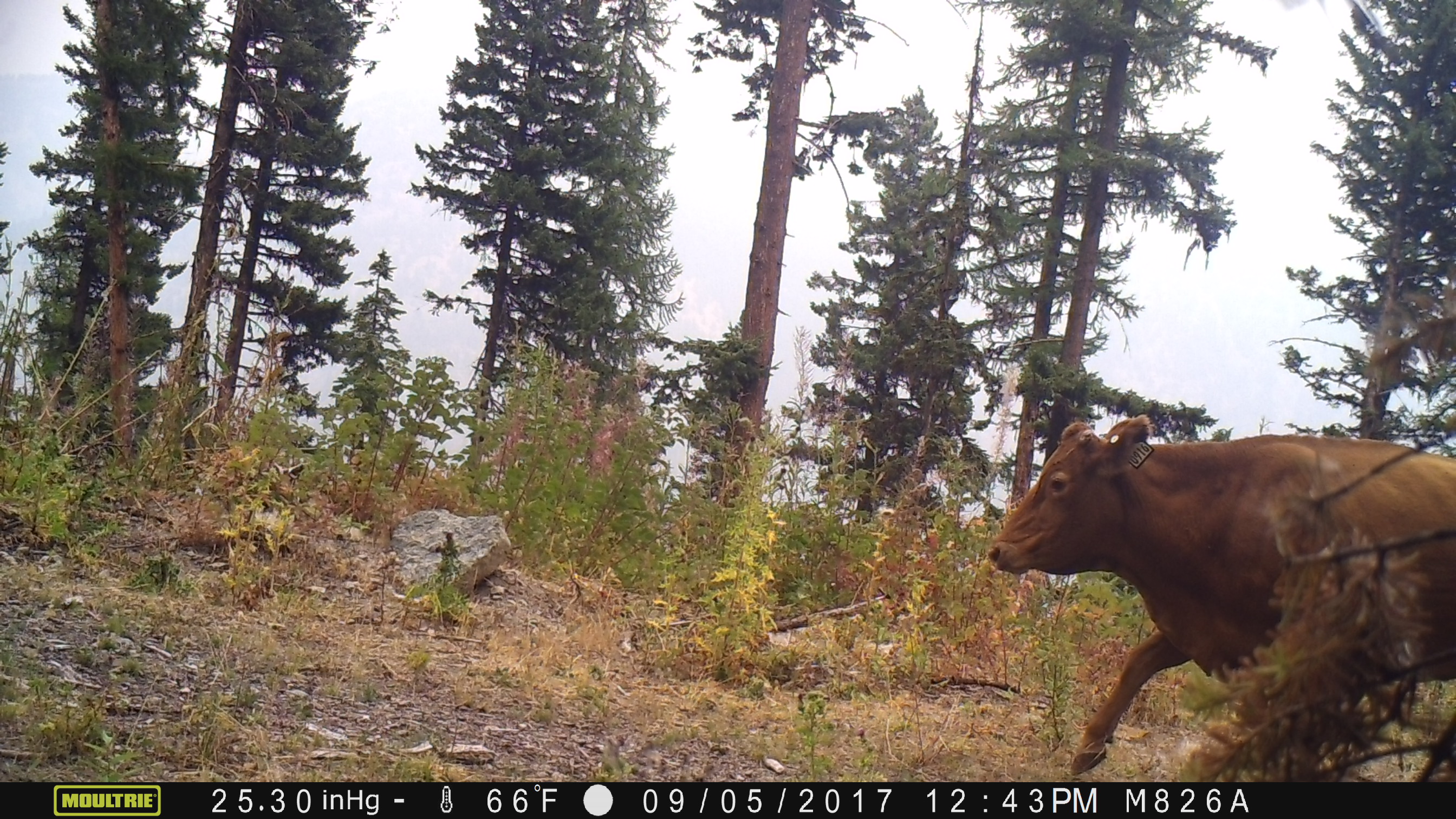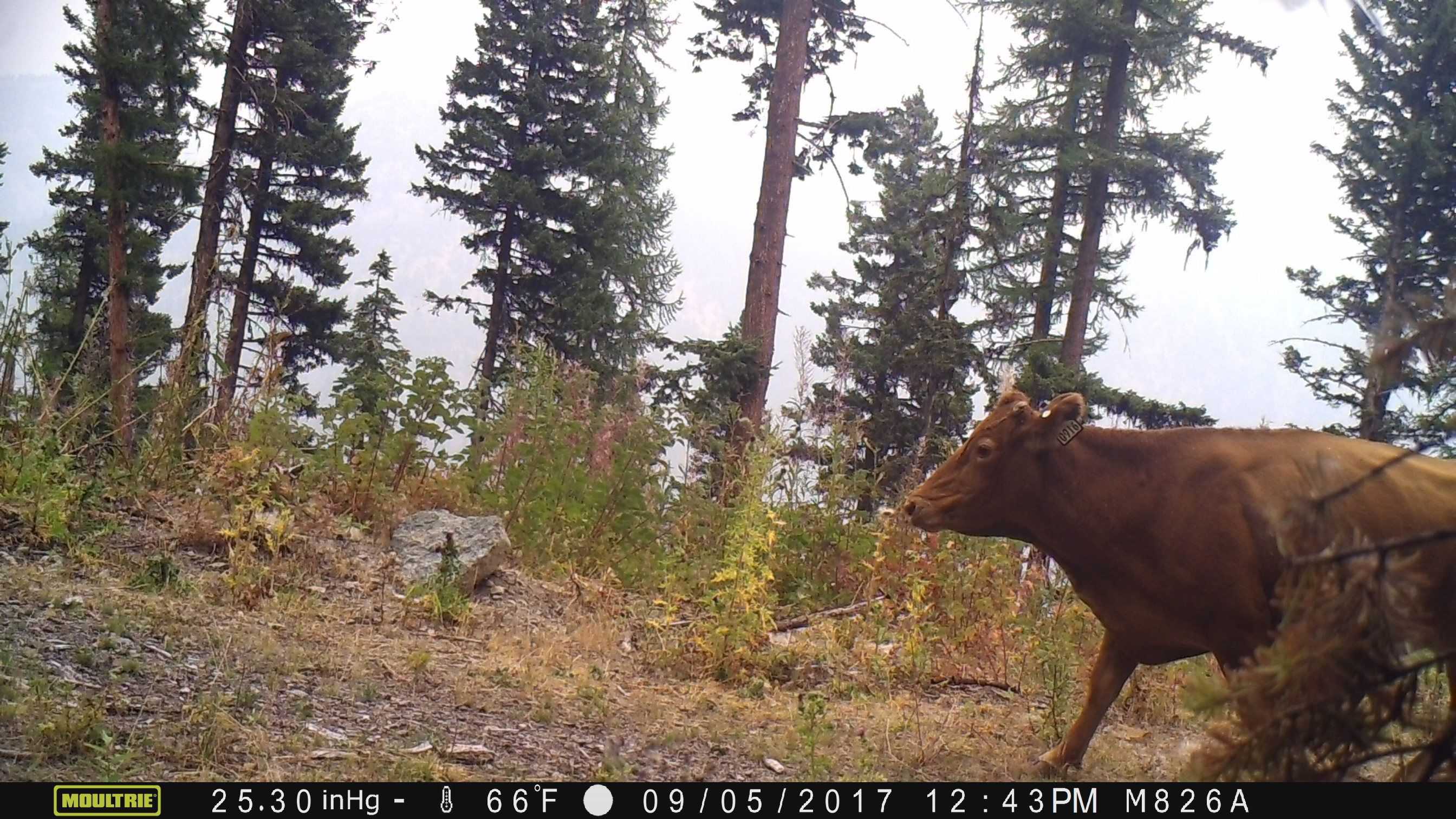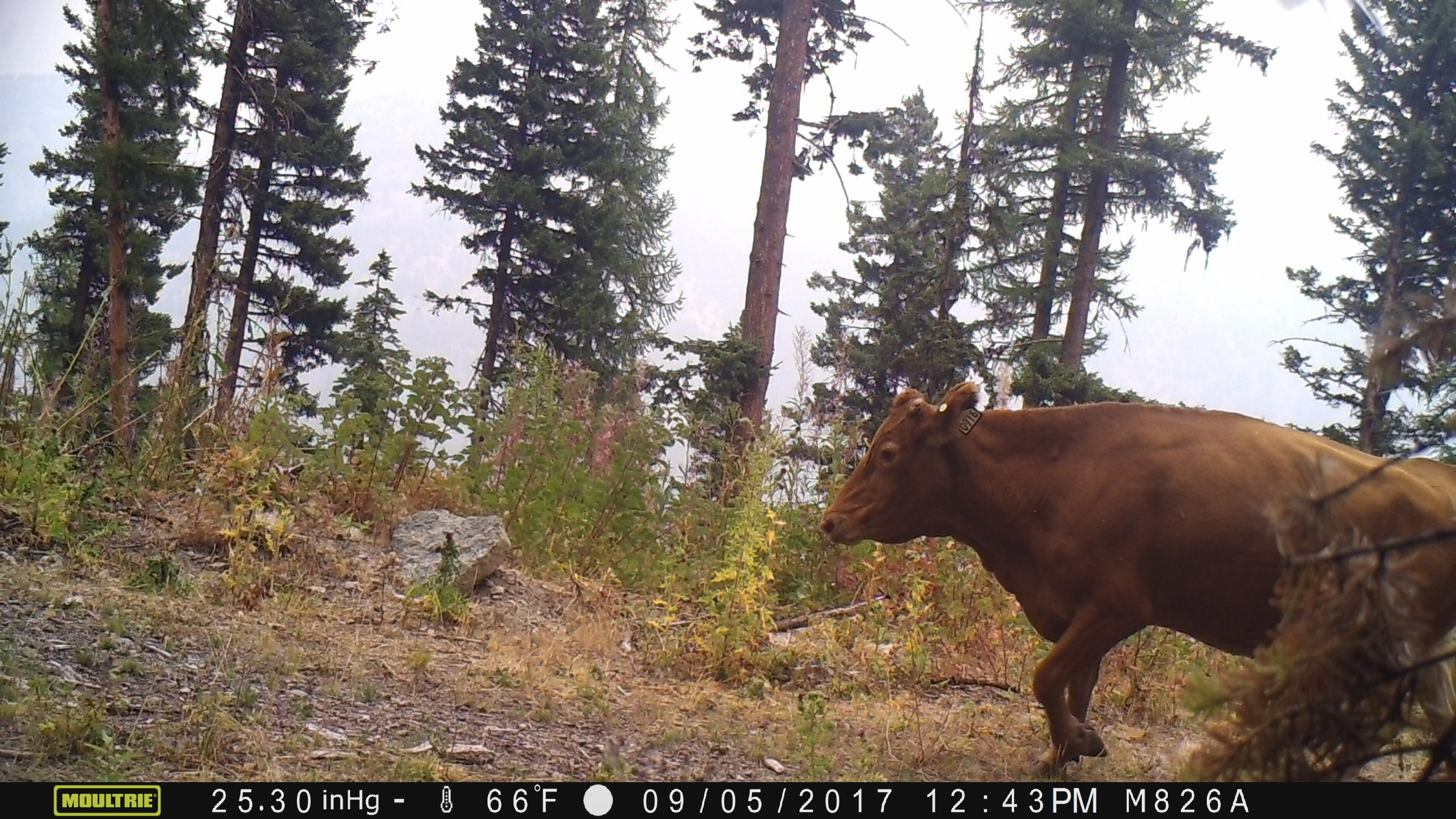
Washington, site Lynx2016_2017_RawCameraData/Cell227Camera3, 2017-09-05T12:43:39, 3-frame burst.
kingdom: Animalia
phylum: Chordata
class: Mammalia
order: Artiodactyla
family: Bovidae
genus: Bos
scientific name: Bos taurus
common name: domestic cattle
Domestic cattle (Bos taurus). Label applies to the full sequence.